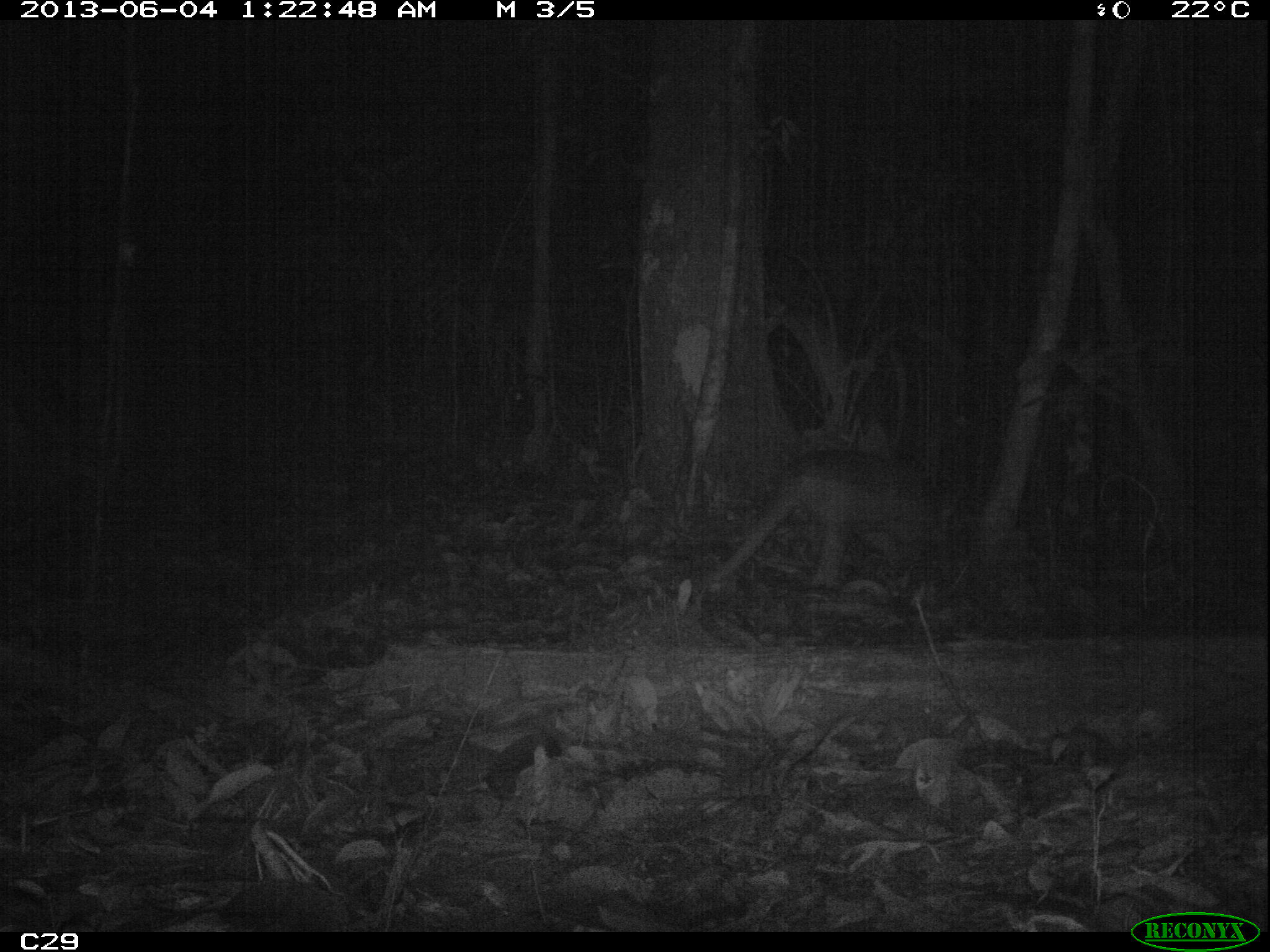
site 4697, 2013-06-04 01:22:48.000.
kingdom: Animalia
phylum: Chordata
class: Mammalia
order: Cingulata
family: Chlamyphoridae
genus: Priodontes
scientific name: Priodontes maximus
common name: giant armadillo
Priodontes maximus (giant armadillo), count 1, age adult, sex male.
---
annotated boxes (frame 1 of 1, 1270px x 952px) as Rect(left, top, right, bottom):
priodontes maximus: Rect(695, 455, 954, 609)